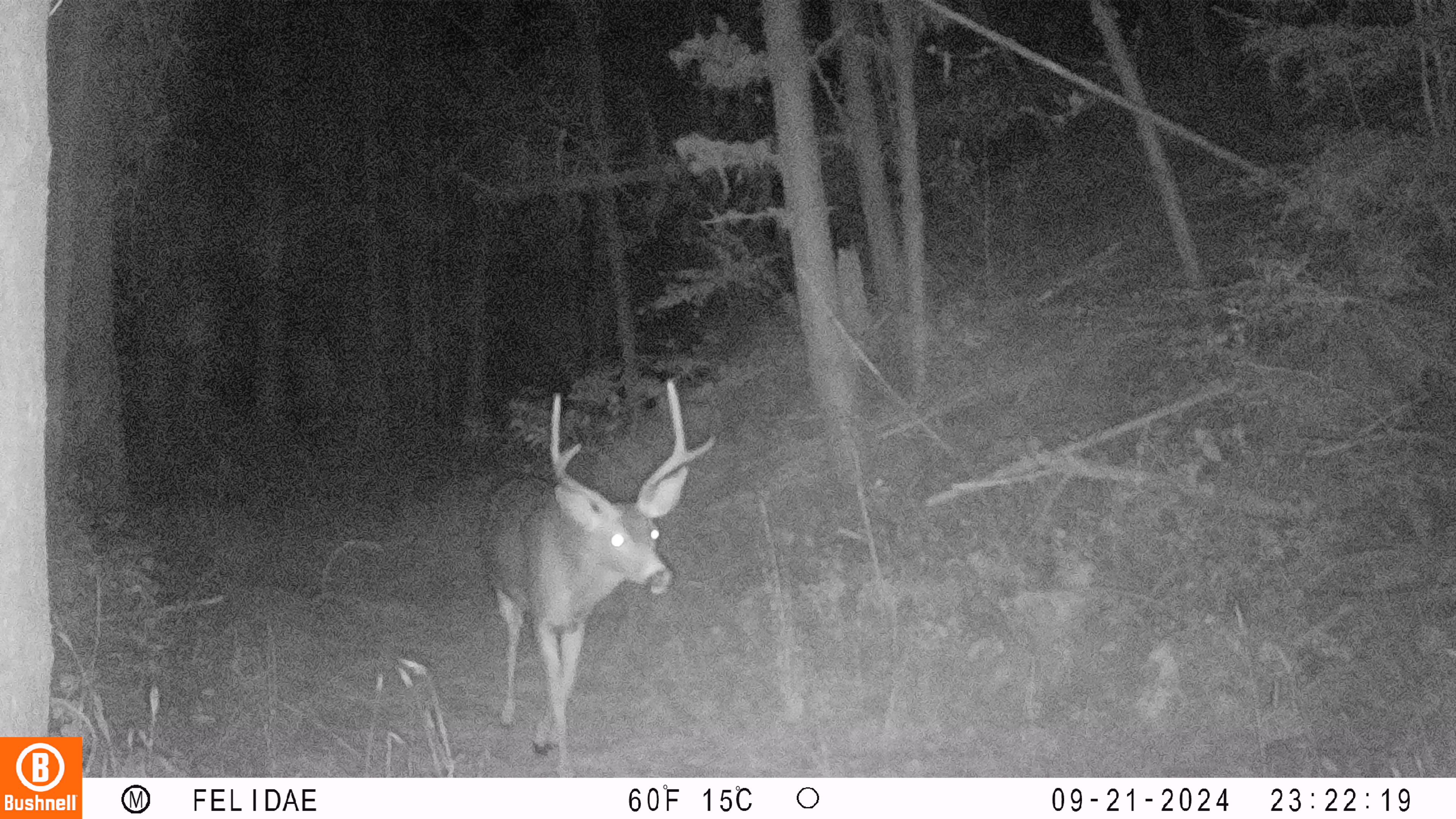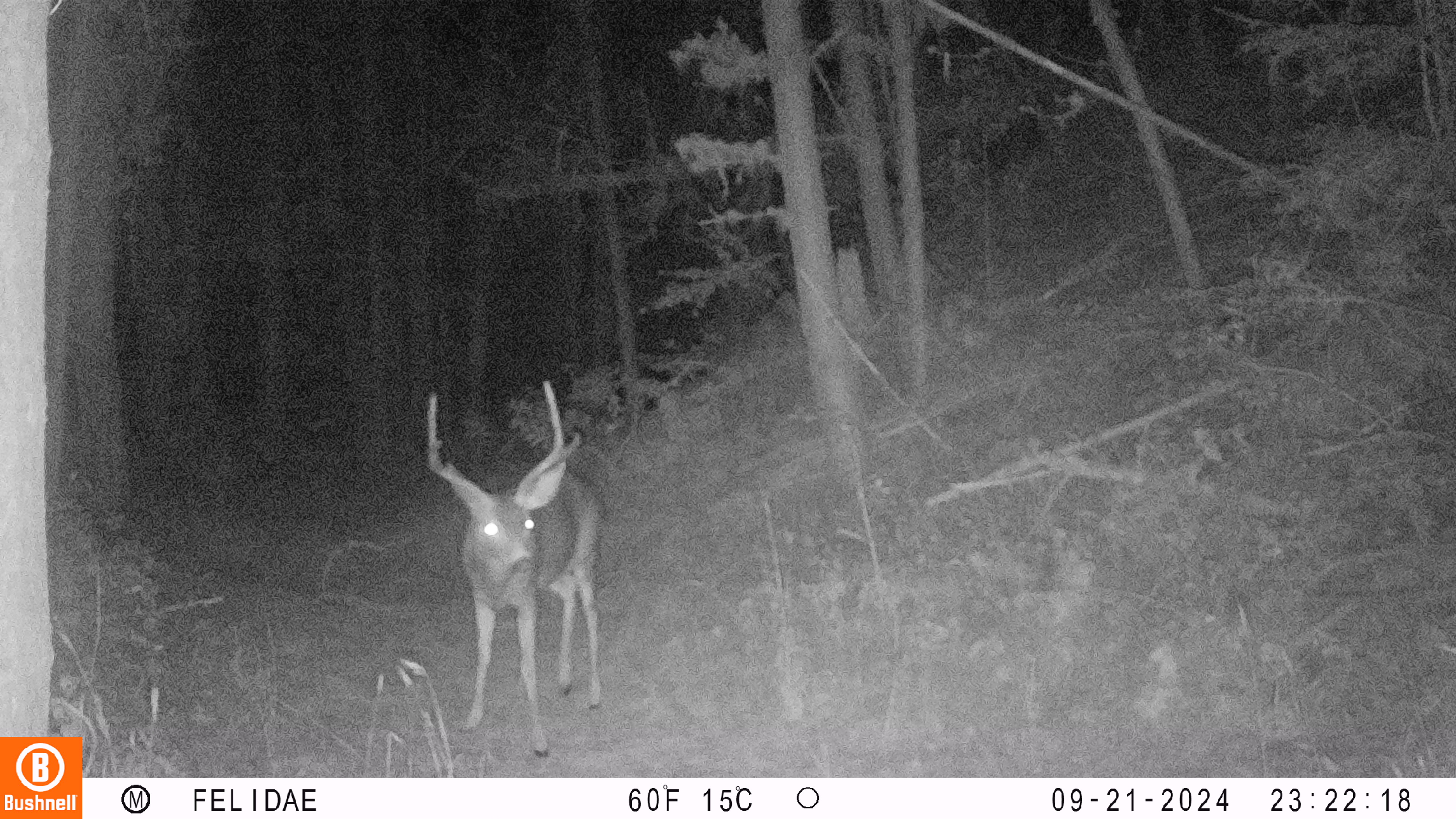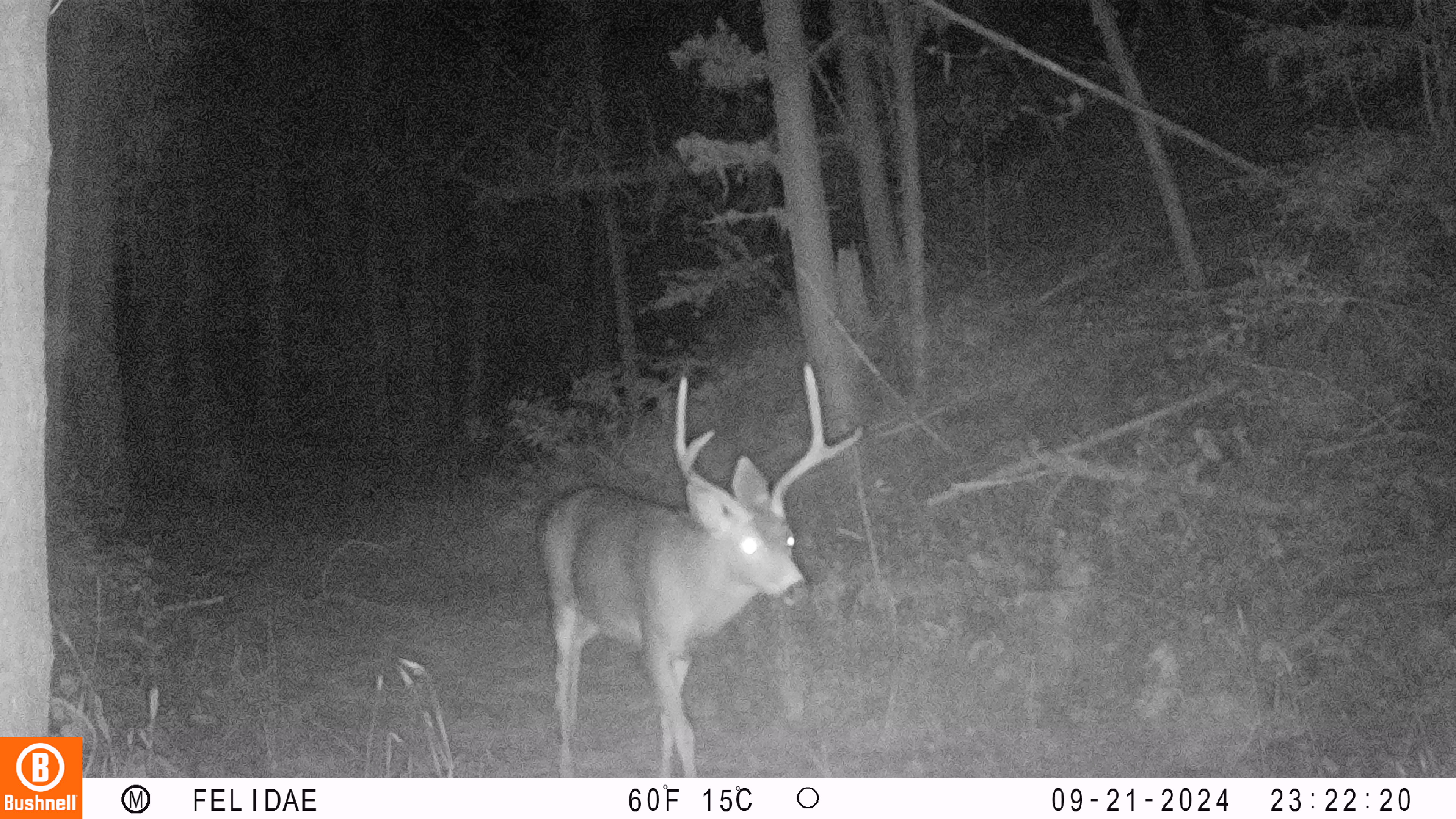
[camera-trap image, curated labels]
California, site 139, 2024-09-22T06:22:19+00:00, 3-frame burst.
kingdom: Animalia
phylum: Chordata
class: Mammalia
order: Artiodactyla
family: Cervidae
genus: Odocoileus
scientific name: Odocoileus hemionus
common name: mule deer